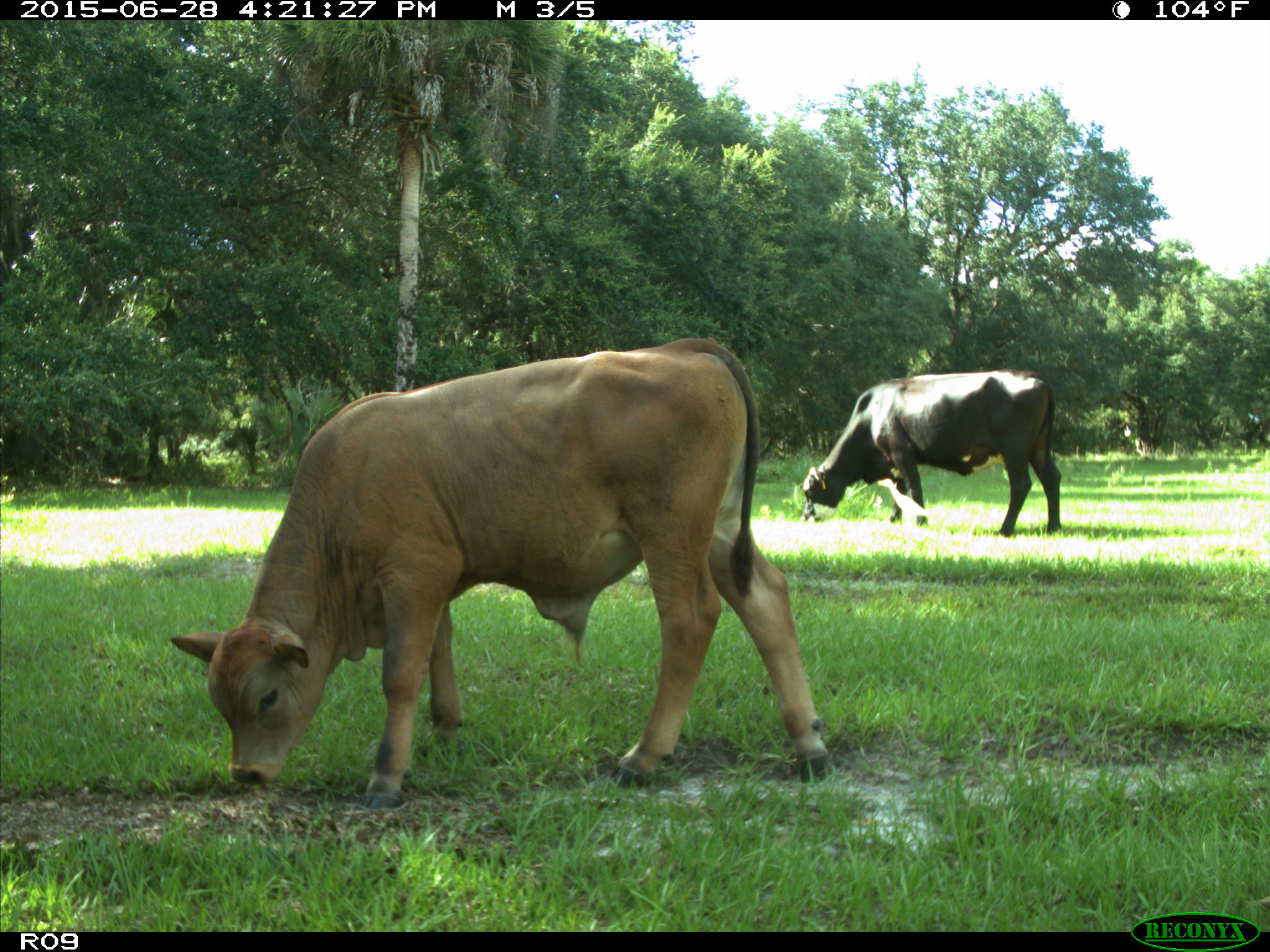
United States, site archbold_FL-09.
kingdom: Animalia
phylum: Chordata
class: Mammalia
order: Artiodactyla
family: Bovidae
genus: Bos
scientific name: Bos taurus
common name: domestic cow